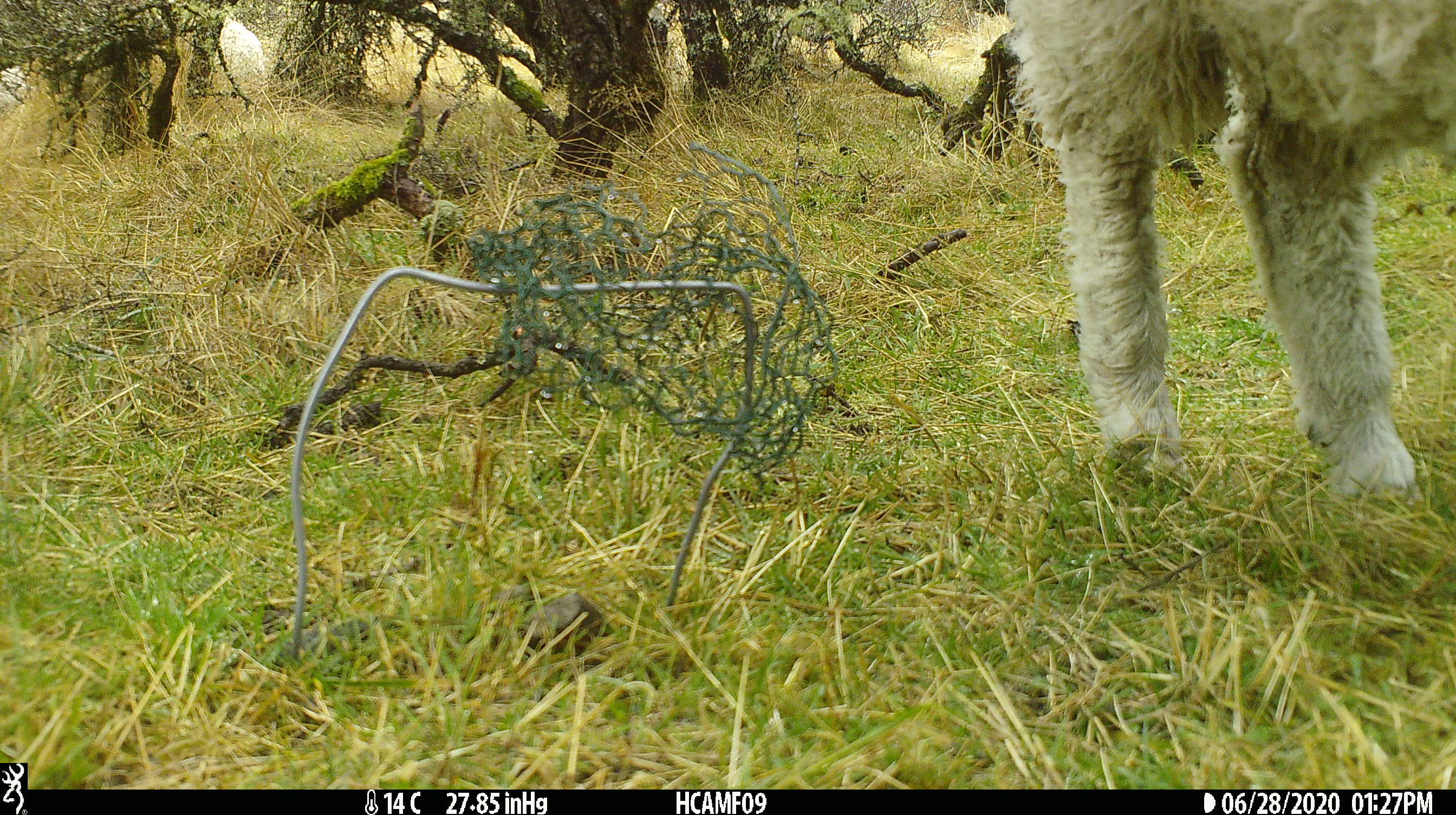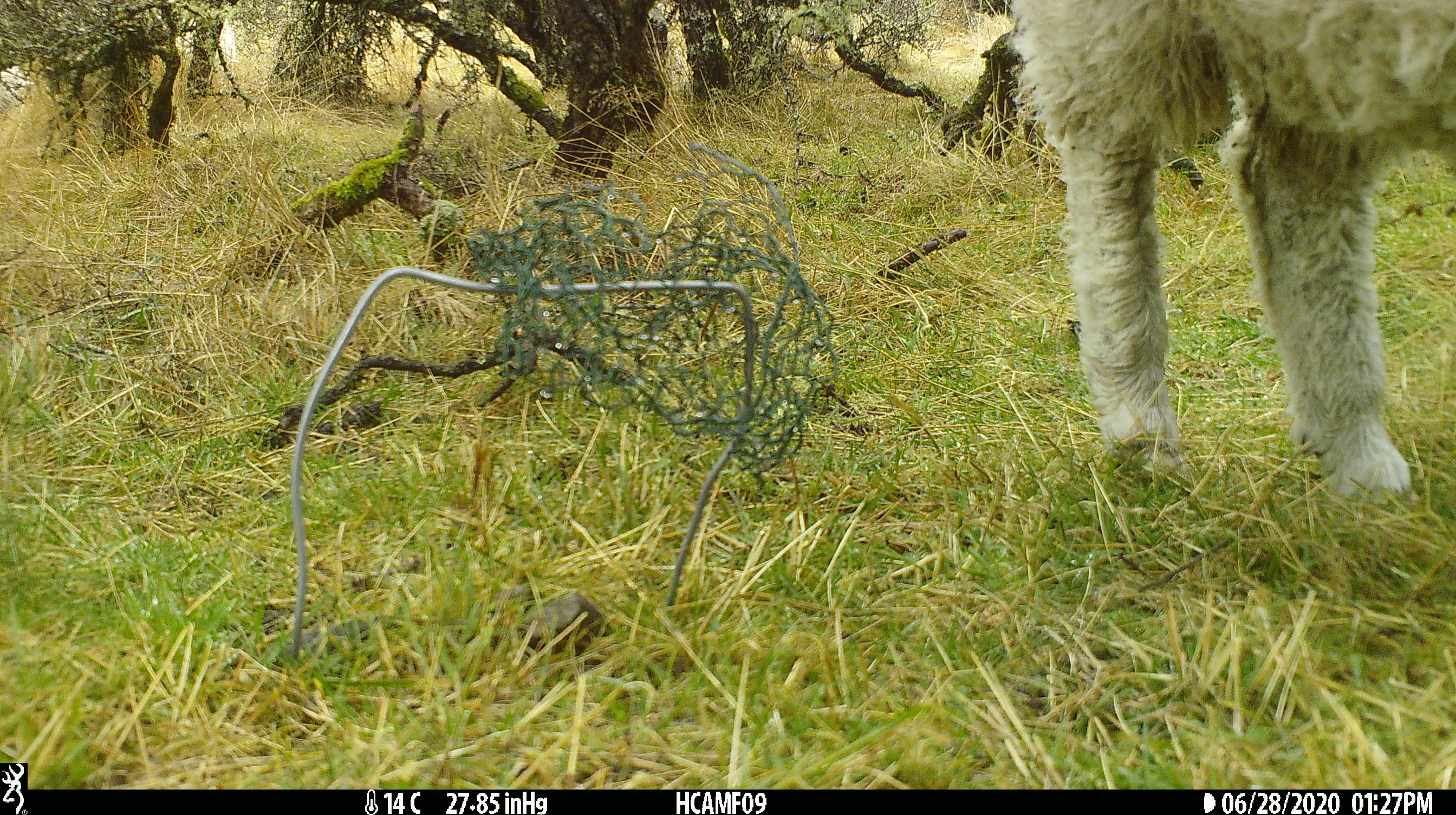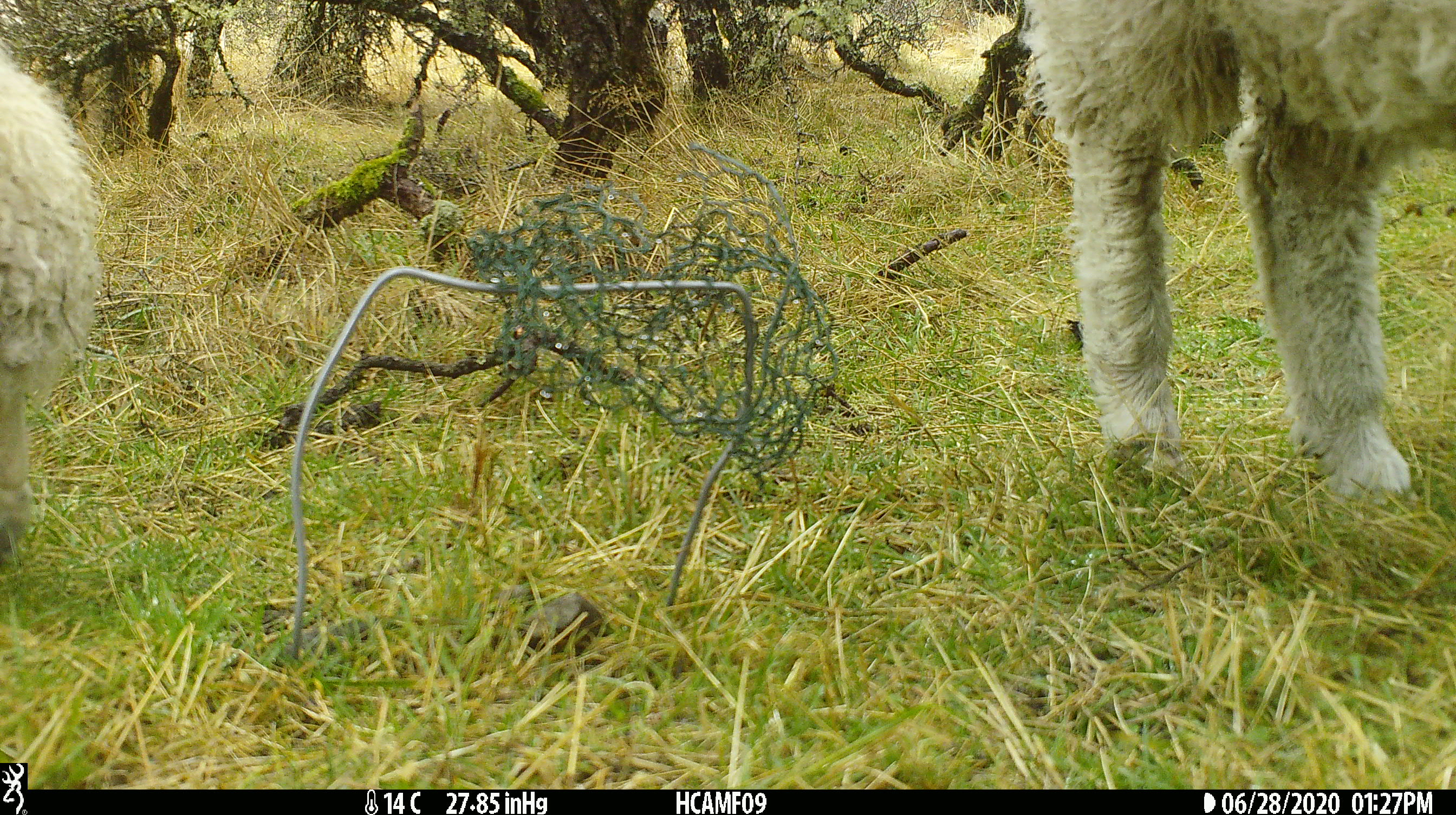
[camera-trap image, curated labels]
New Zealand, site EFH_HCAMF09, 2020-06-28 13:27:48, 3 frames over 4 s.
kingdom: Animalia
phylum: Chordata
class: Mammalia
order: Artiodactyla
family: Bovidae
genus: Ovis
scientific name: Ovis aries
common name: domestic sheep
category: sheep